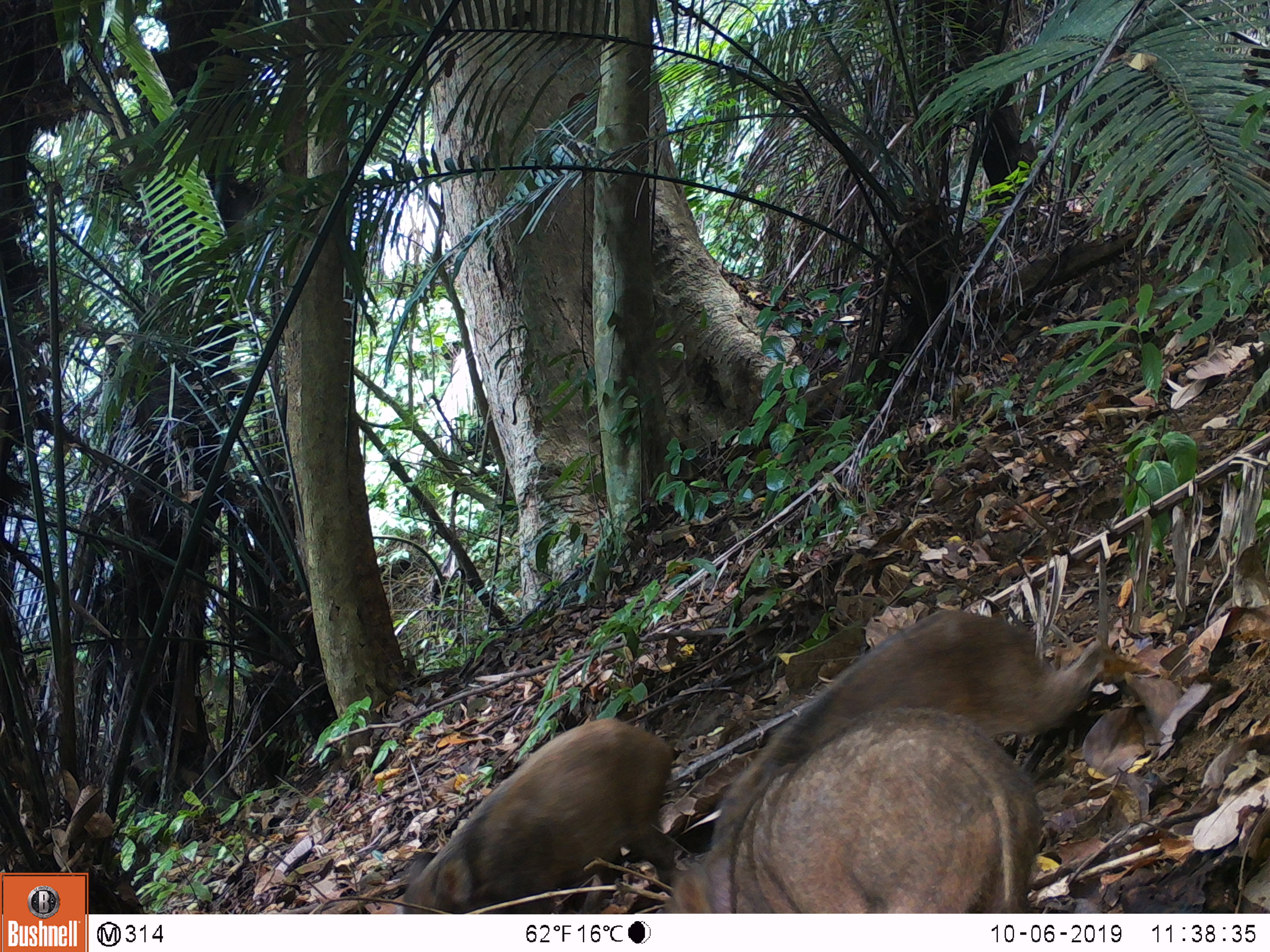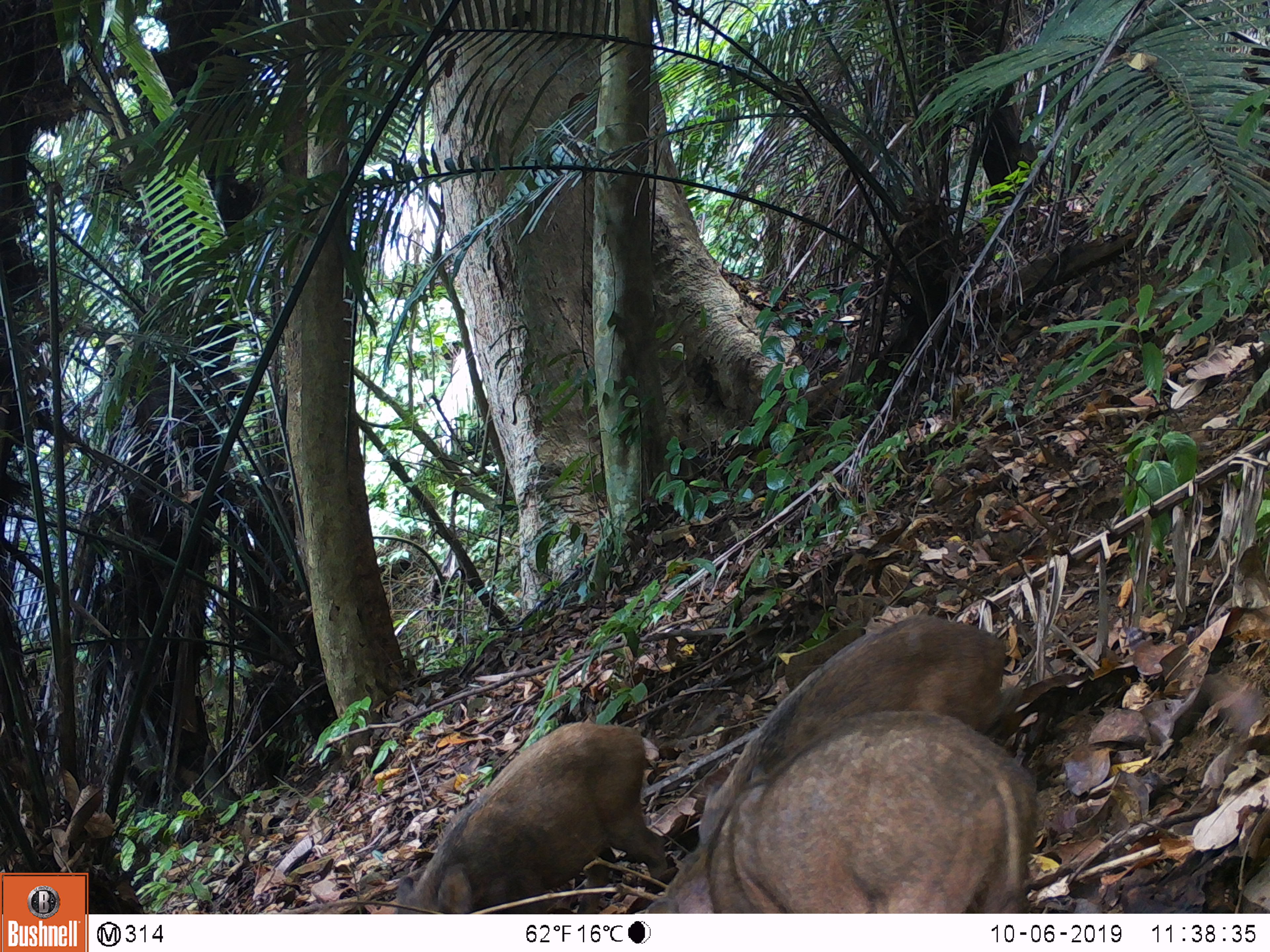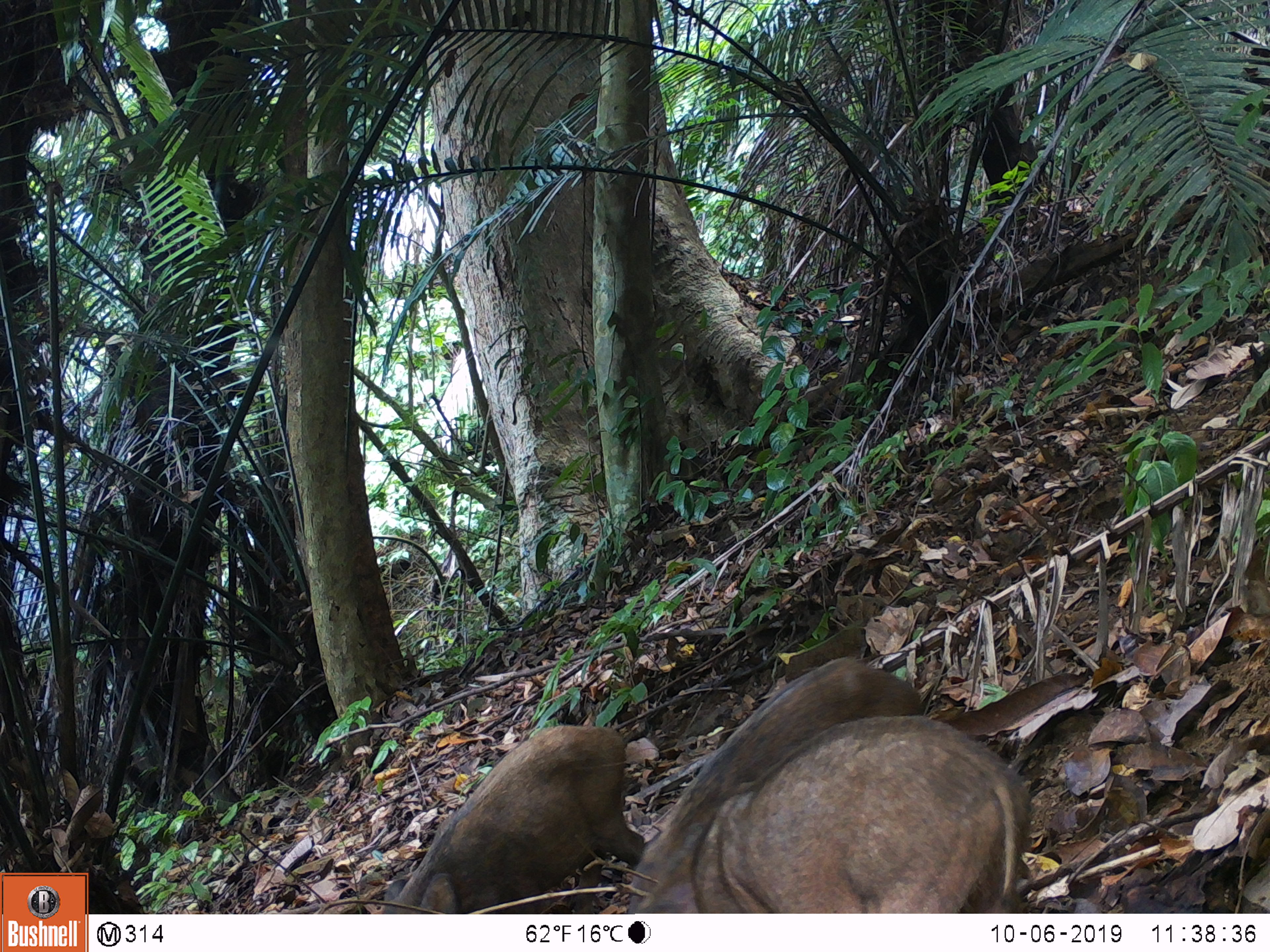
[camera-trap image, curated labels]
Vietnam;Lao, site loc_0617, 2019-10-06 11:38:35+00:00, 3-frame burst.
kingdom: Animalia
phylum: Chordata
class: Mammalia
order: Artiodactyla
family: Suidae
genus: Sus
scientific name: Sus scrofa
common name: eurasian wild pig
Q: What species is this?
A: Eurasian wild pig (Sus scrofa).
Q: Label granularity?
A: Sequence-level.